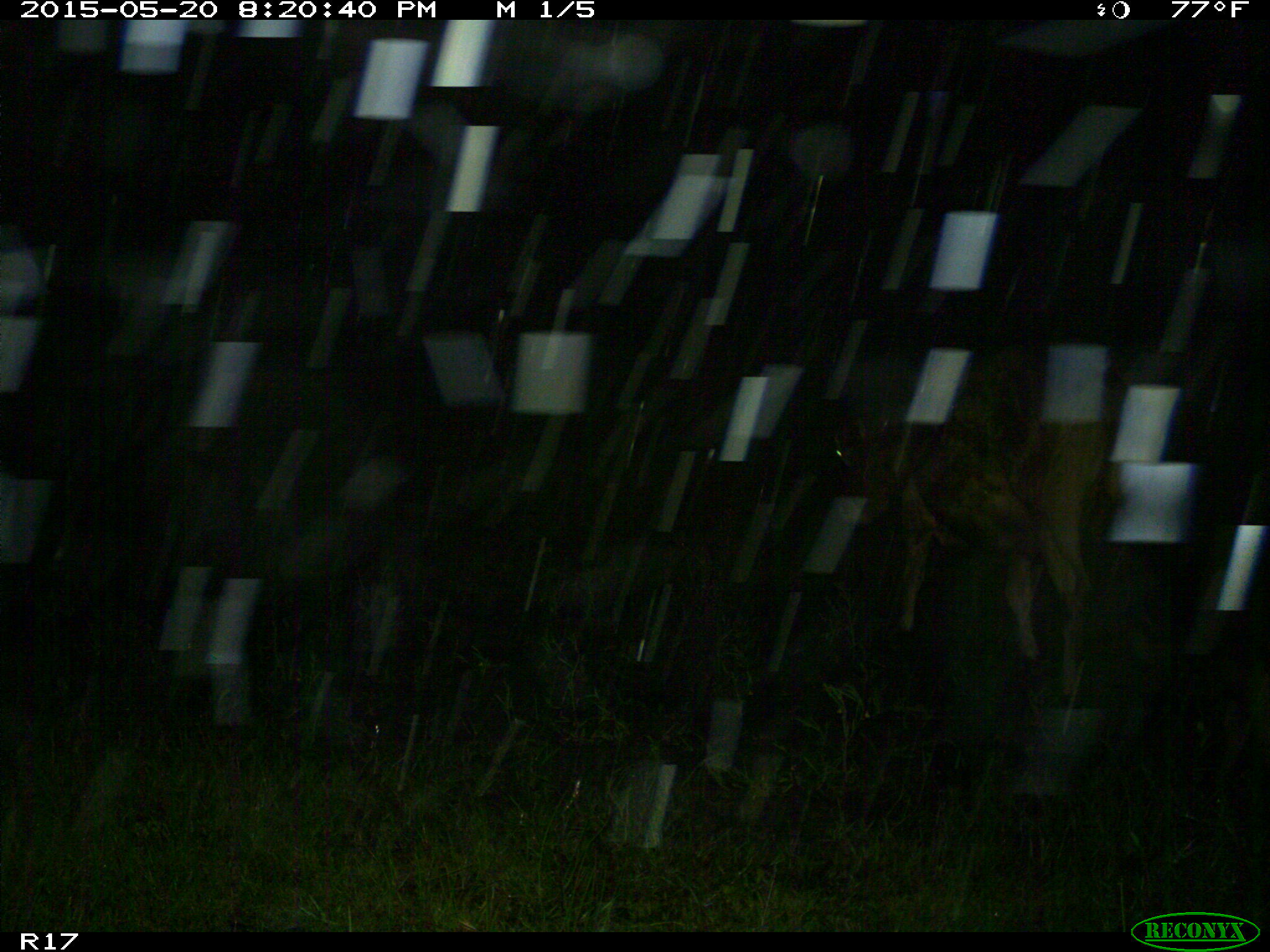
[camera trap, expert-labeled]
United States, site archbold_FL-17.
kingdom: Animalia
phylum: Chordata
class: Mammalia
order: Artiodactyla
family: Bovidae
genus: Bos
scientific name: Bos taurus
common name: domestic cow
Bos taurus (domestic cow).